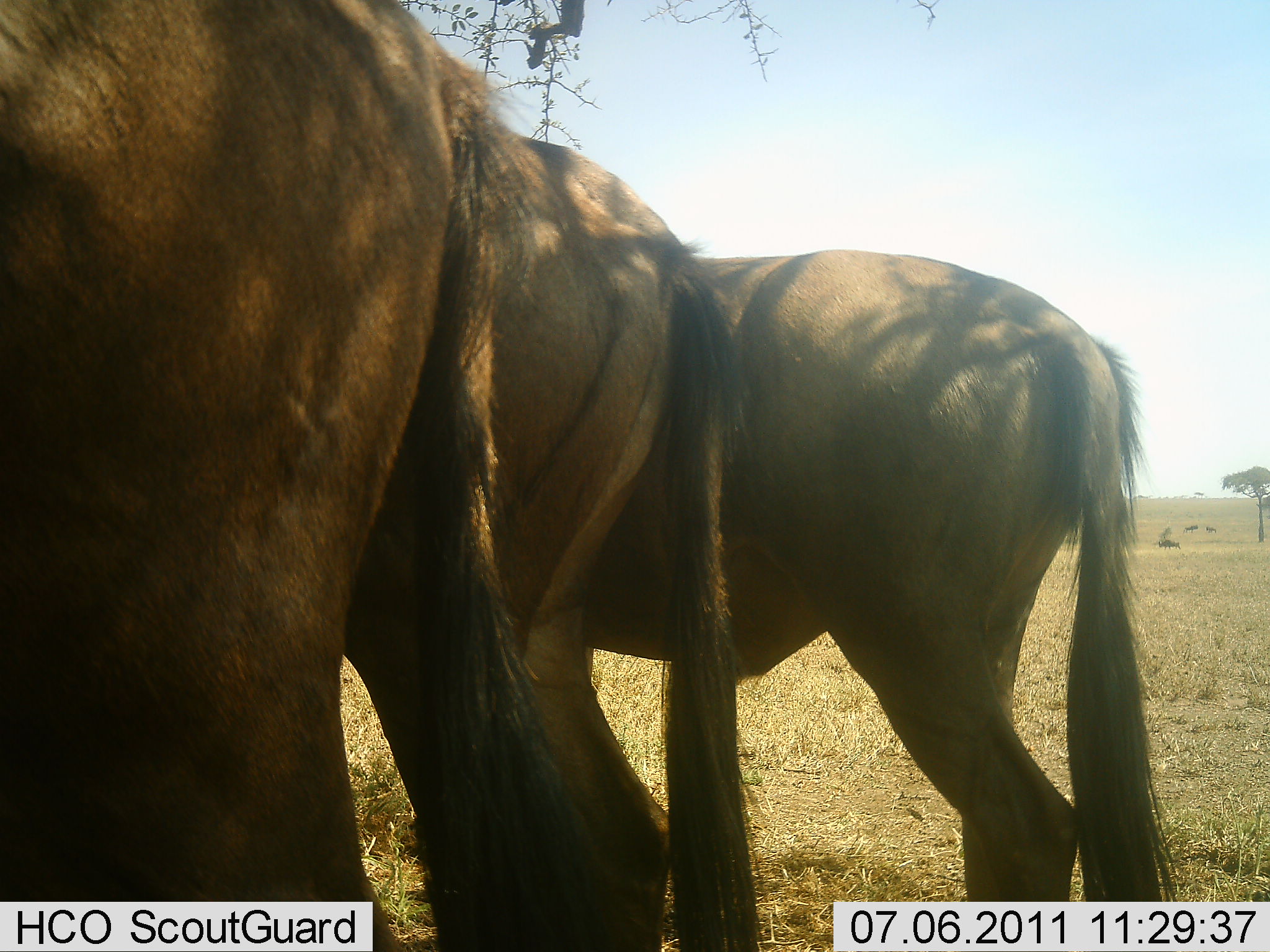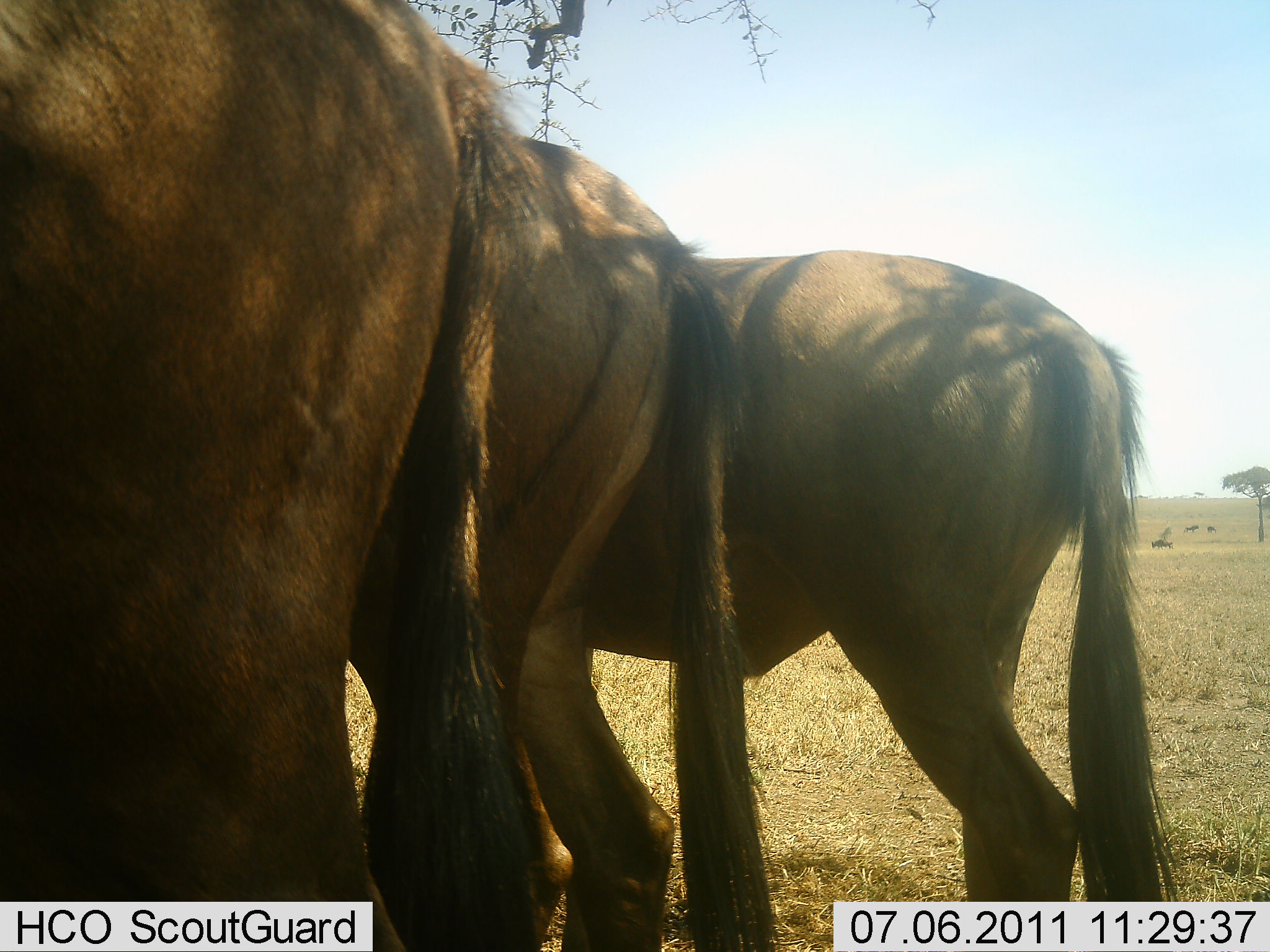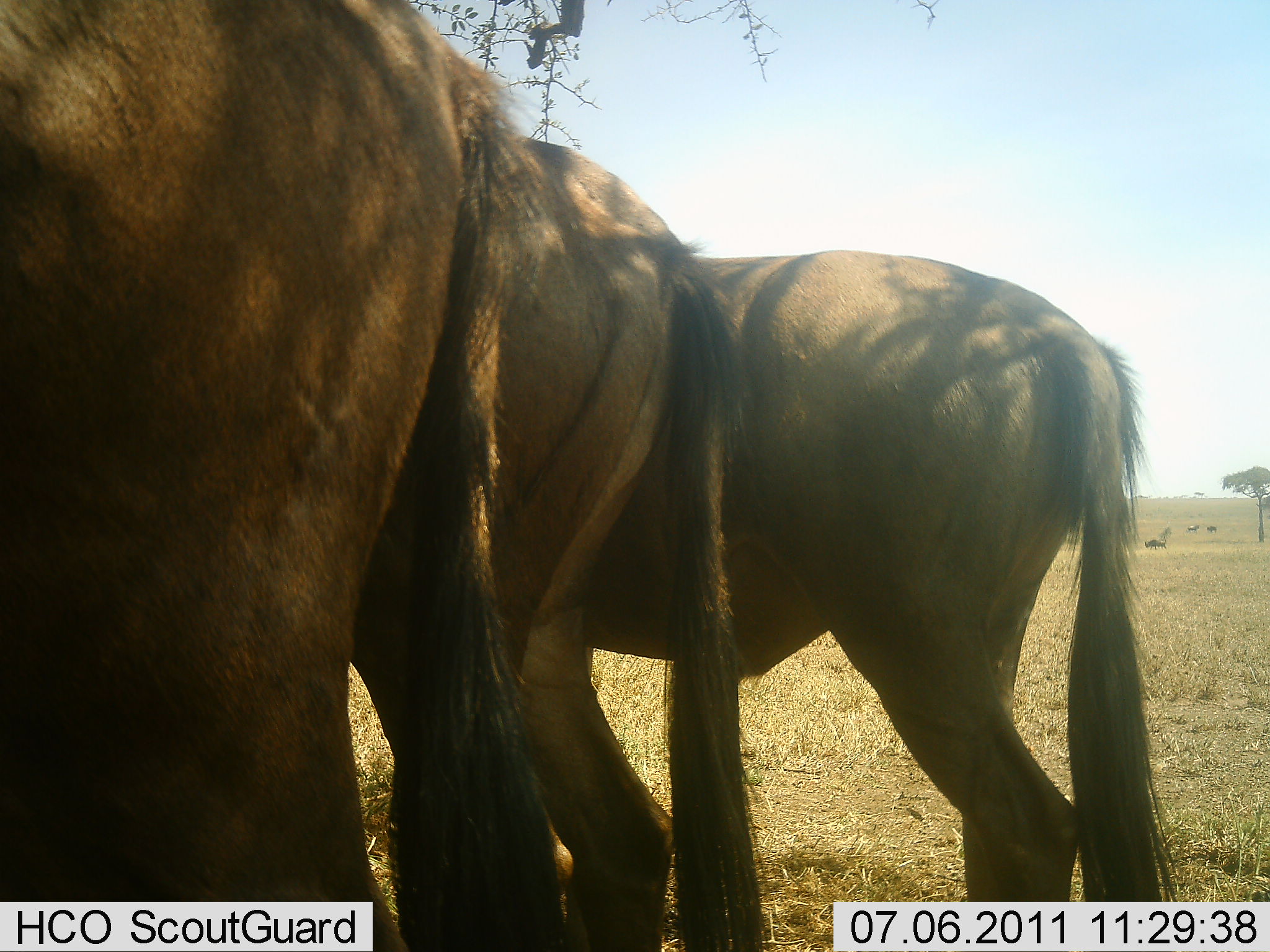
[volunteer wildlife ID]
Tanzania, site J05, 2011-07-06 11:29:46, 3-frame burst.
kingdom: Animalia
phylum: Chordata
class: Mammalia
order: Artiodactyla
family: Bovidae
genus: Connochaetes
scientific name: Connochaetes taurinus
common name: blue wildebeest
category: wildebeest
Wildebeest (blue wildebeest) (Connochaetes taurinus), count 3. Behavior (volunteer vote fractions): standing 100%, resting 14%, moving 14%, interacting 0%. Young present (vote fraction): 0%. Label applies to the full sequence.